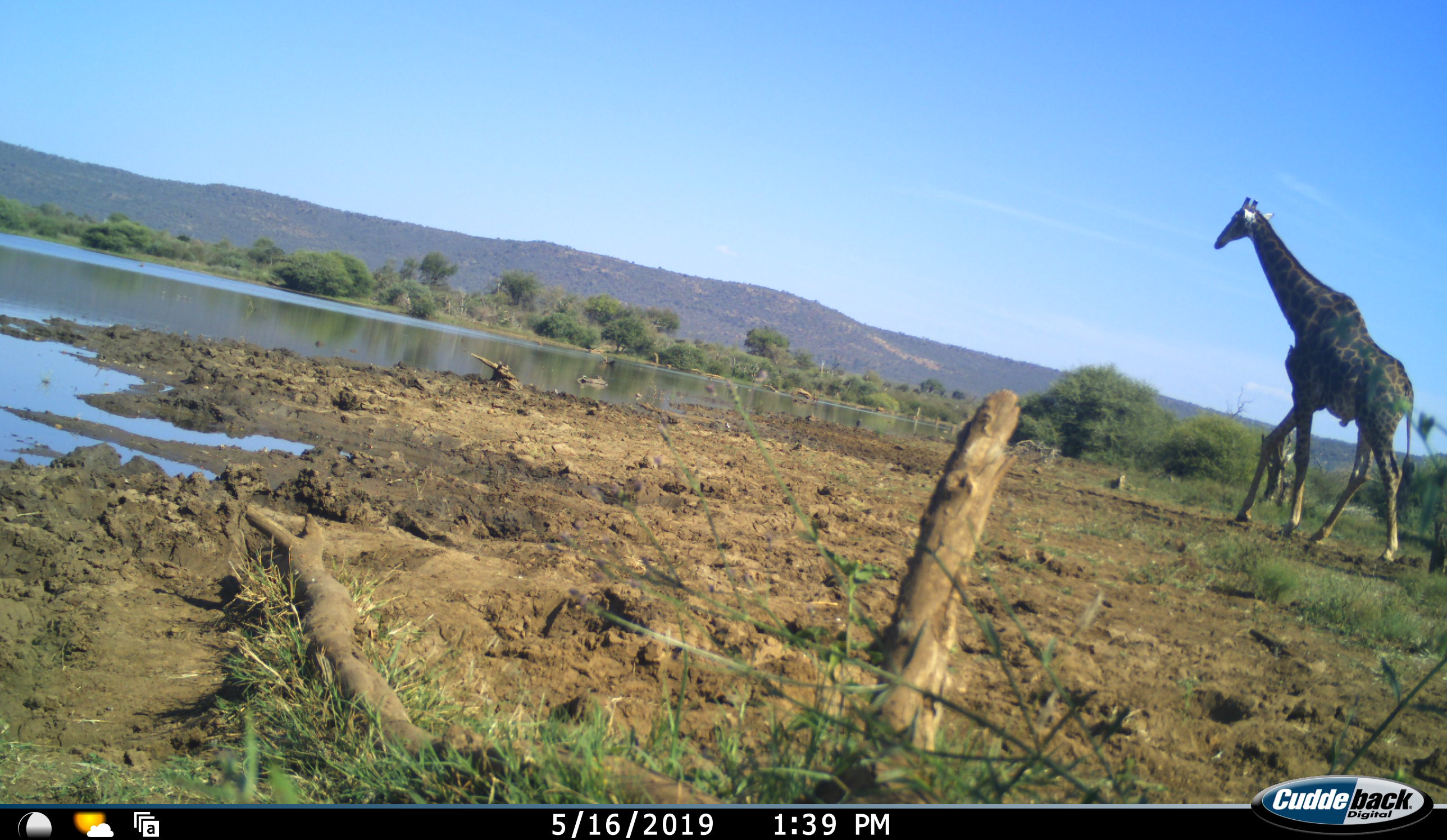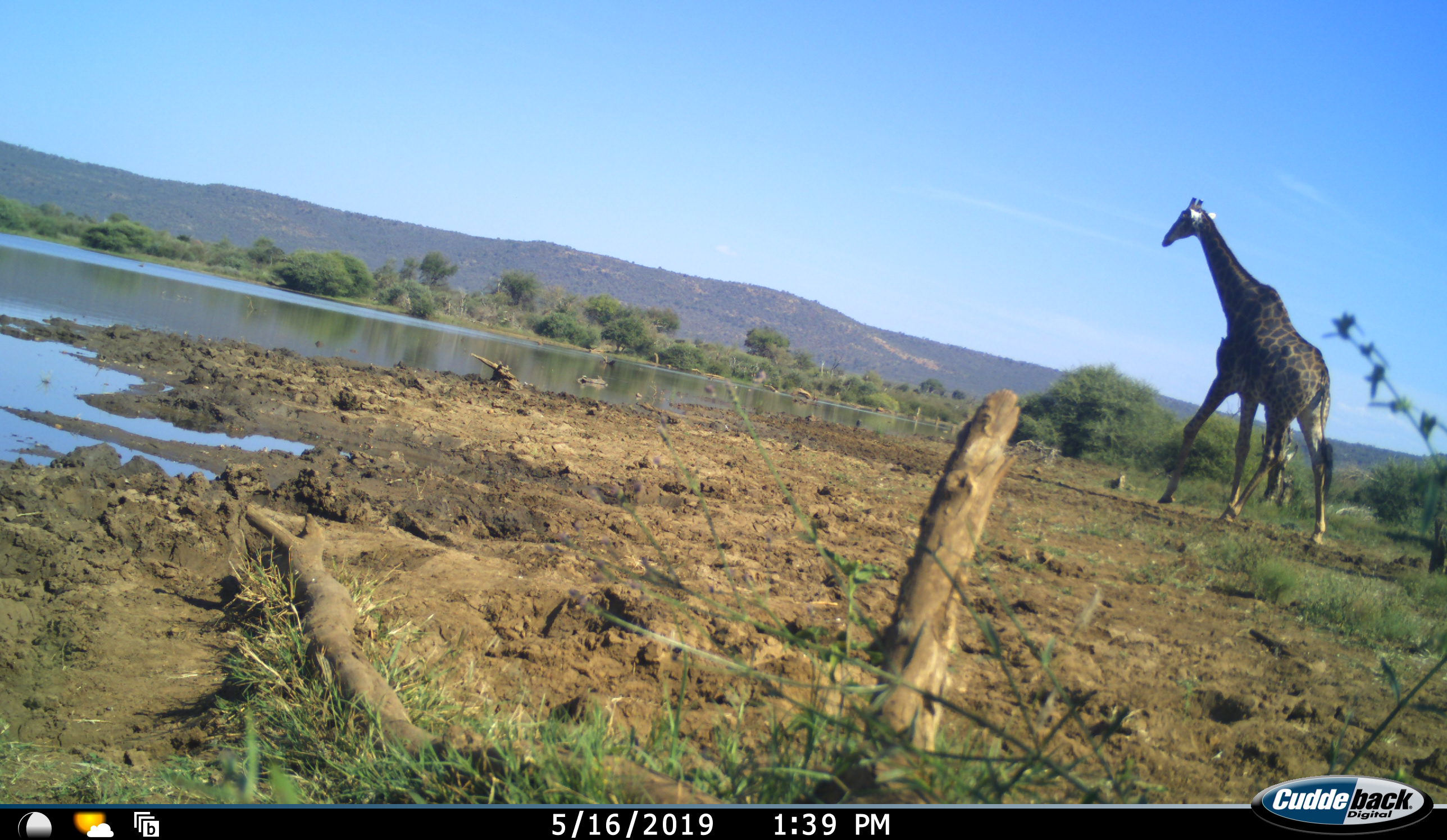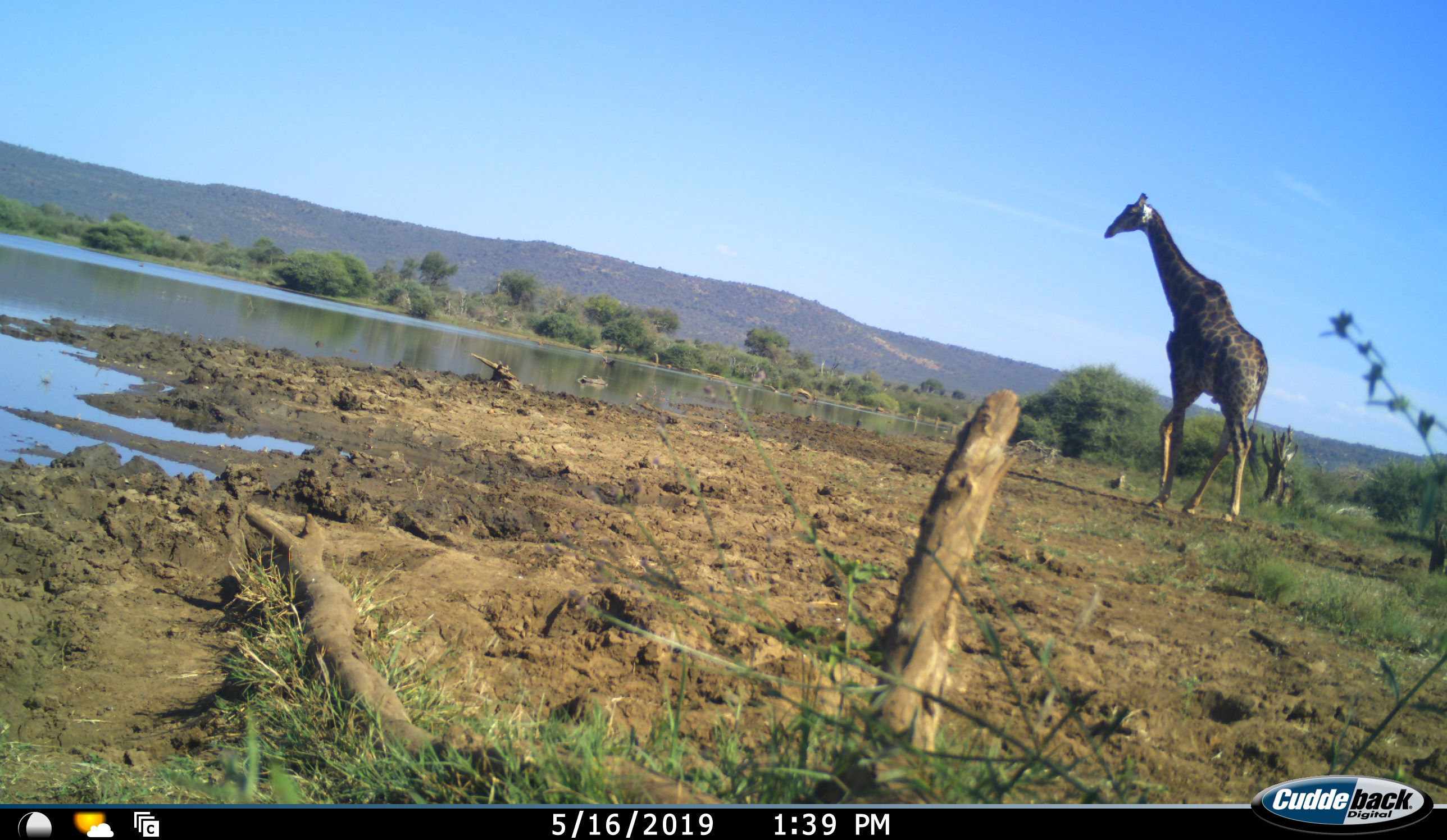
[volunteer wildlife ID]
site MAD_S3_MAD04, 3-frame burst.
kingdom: Animalia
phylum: Chordata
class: Mammalia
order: Artiodactyla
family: Giraffidae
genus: Giraffa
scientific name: Giraffa camelopardalis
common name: giraffe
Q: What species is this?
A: Giraffe (Giraffa camelopardalis).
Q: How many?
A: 1.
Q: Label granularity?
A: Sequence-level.